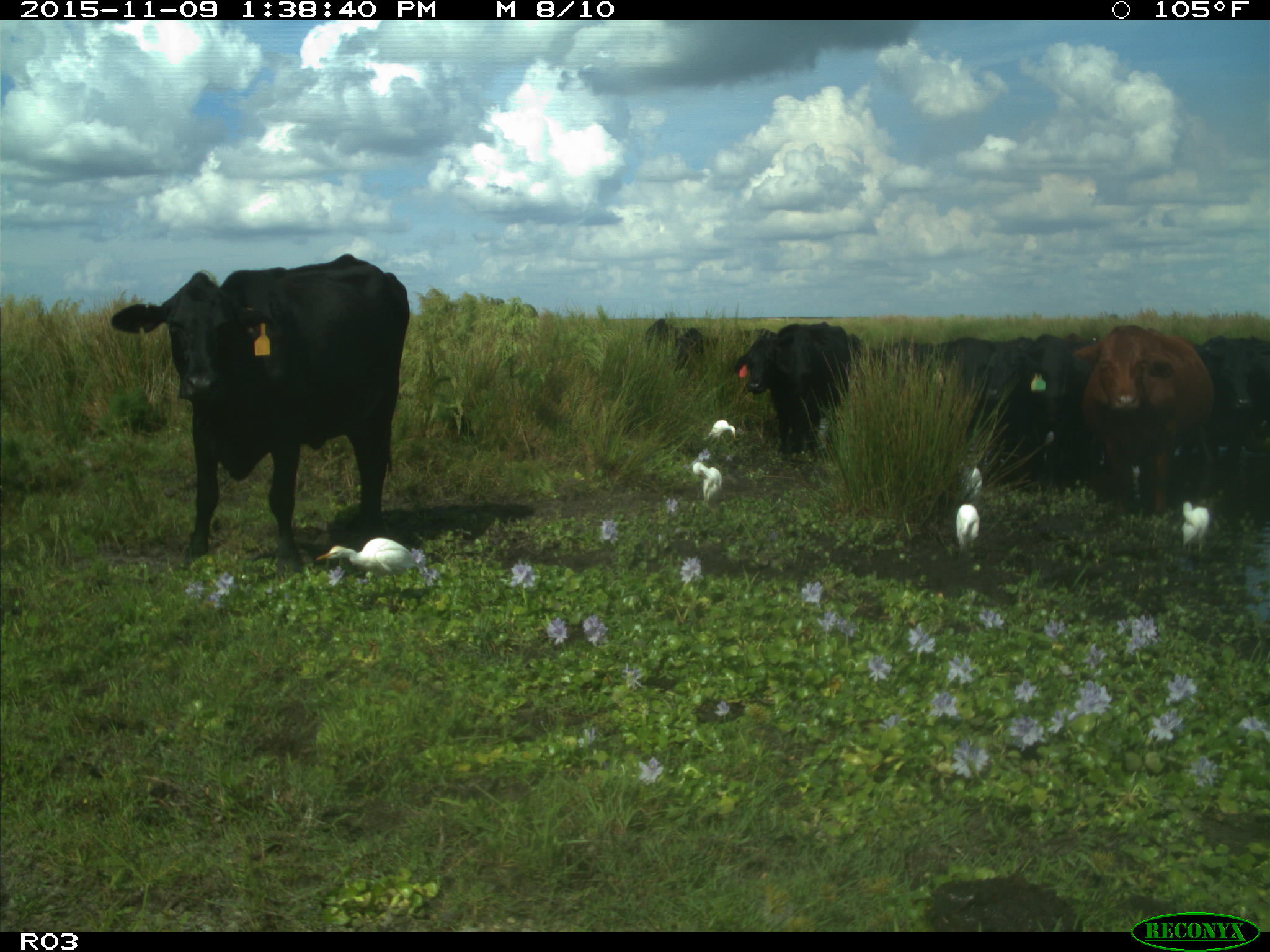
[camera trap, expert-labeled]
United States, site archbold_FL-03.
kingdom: Animalia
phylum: Chordata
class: Mammalia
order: Artiodactyla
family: Bovidae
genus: Bos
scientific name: Bos taurus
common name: domestic cow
Bos taurus (domestic cow).